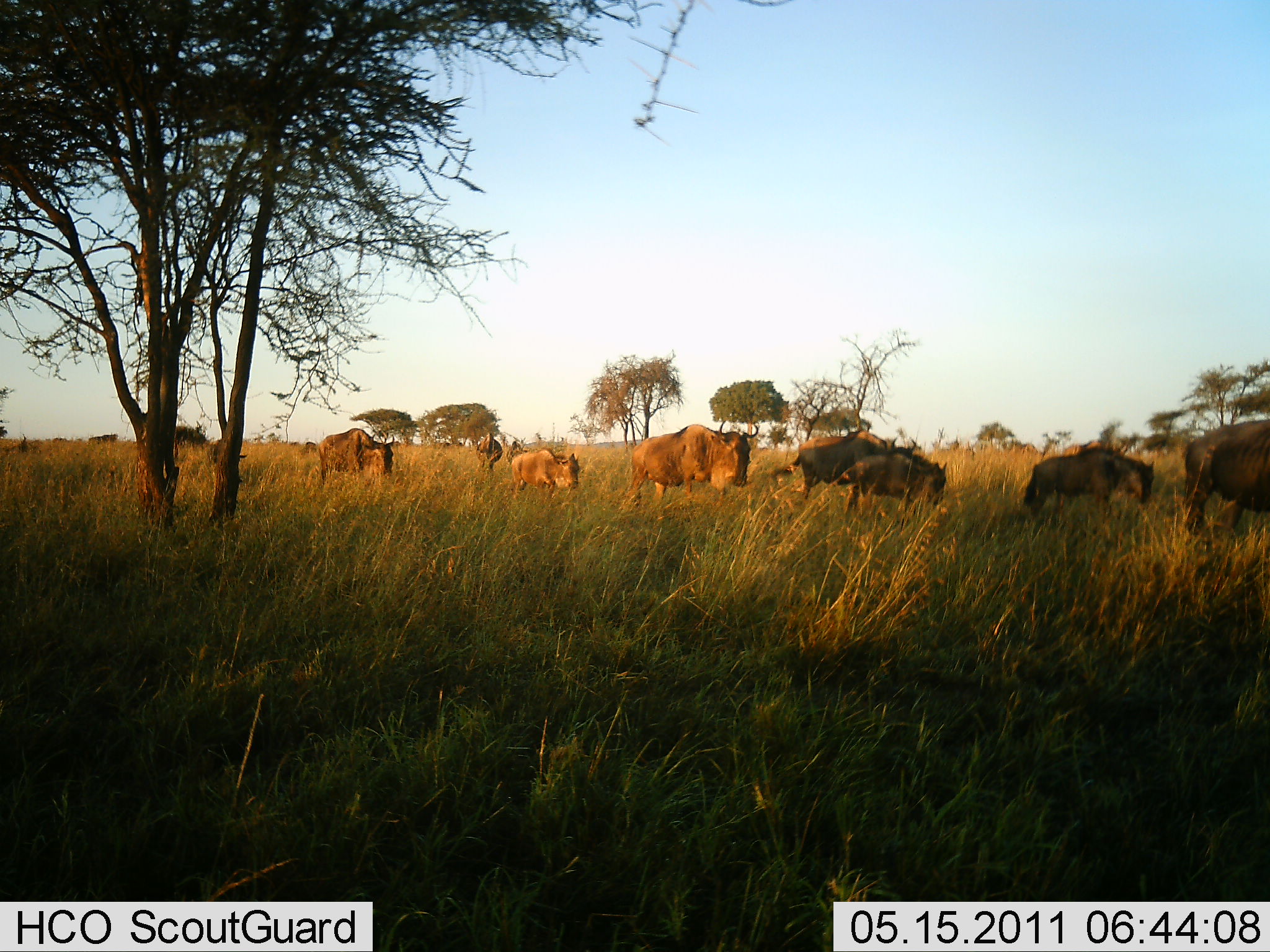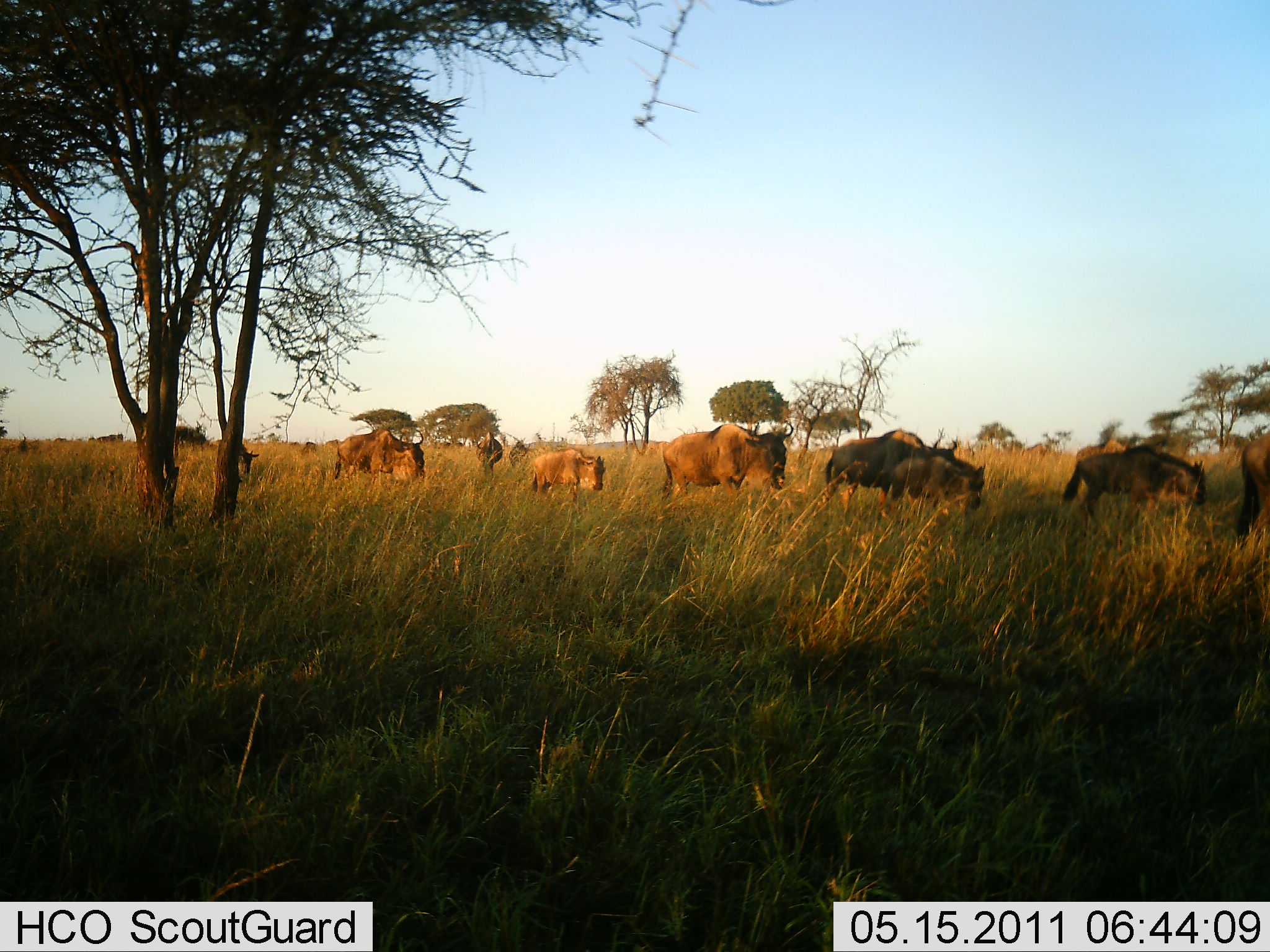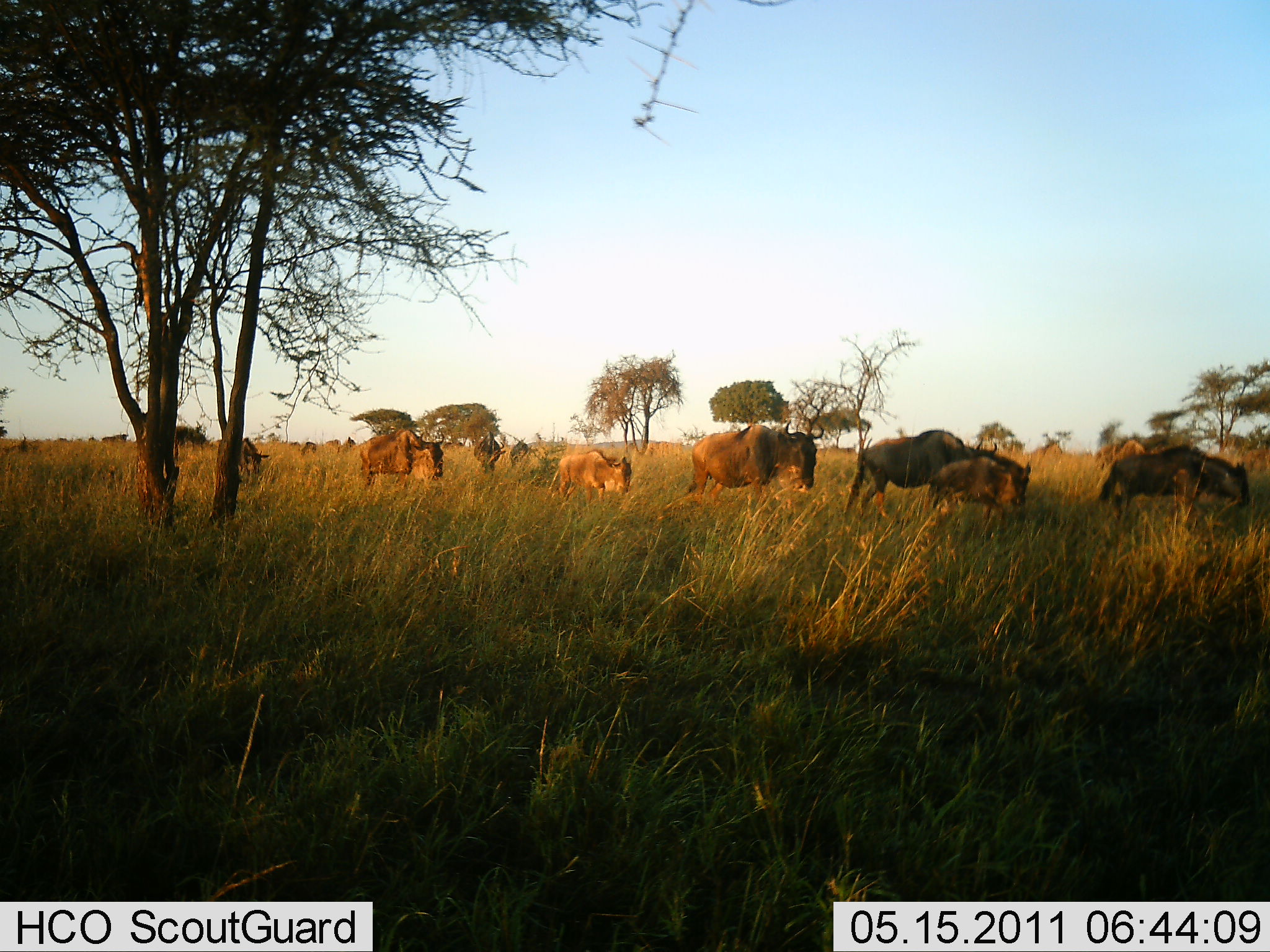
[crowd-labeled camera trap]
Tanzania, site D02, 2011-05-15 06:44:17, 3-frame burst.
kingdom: Animalia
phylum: Chordata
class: Mammalia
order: Artiodactyla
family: Bovidae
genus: Connochaetes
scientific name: Connochaetes taurinus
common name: blue wildebeest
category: wildebeest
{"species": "wildebeest (blue wildebeest) (Connochaetes taurinus)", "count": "10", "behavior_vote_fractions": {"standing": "10%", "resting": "0%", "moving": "90%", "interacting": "0%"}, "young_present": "30%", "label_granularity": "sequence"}